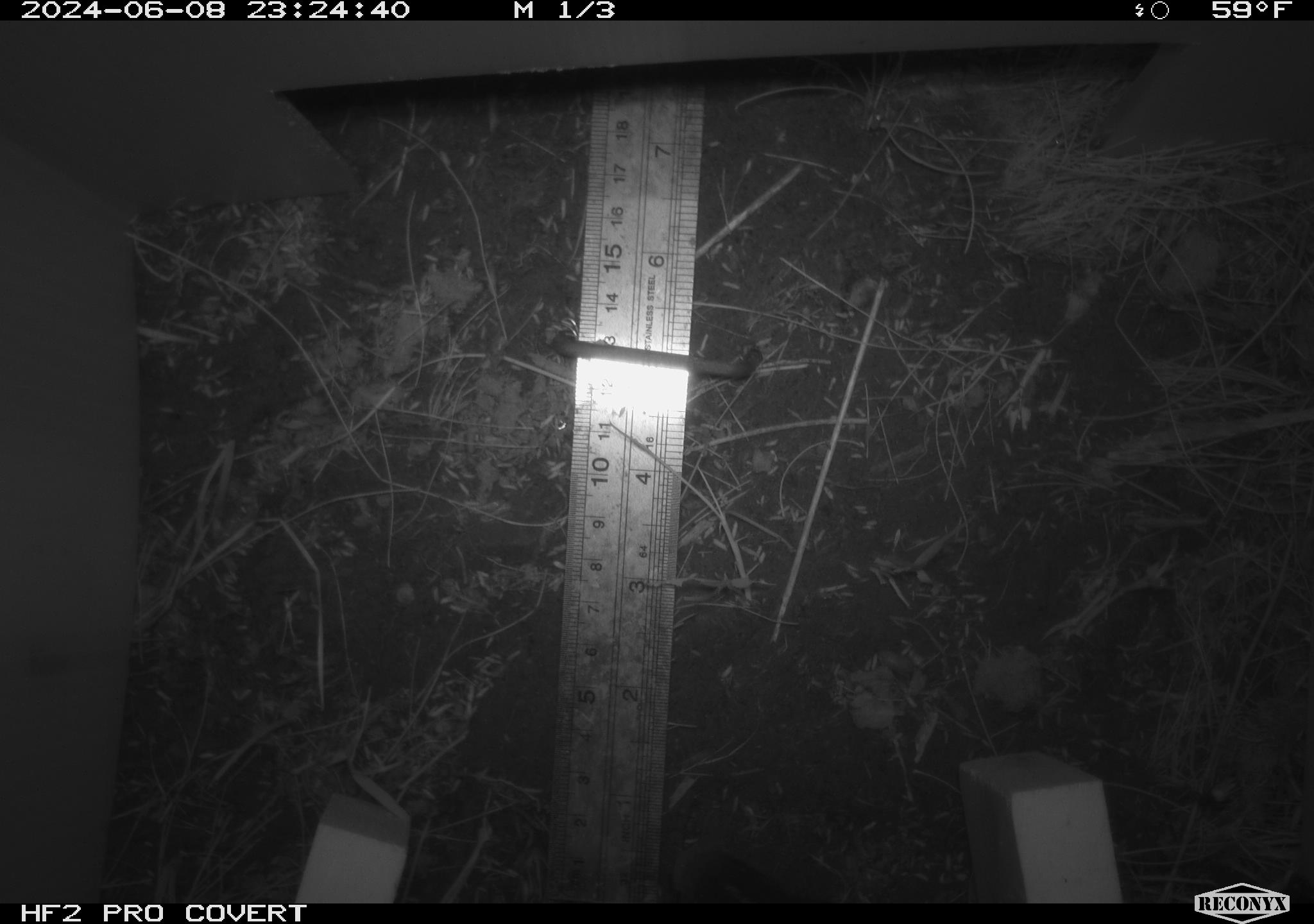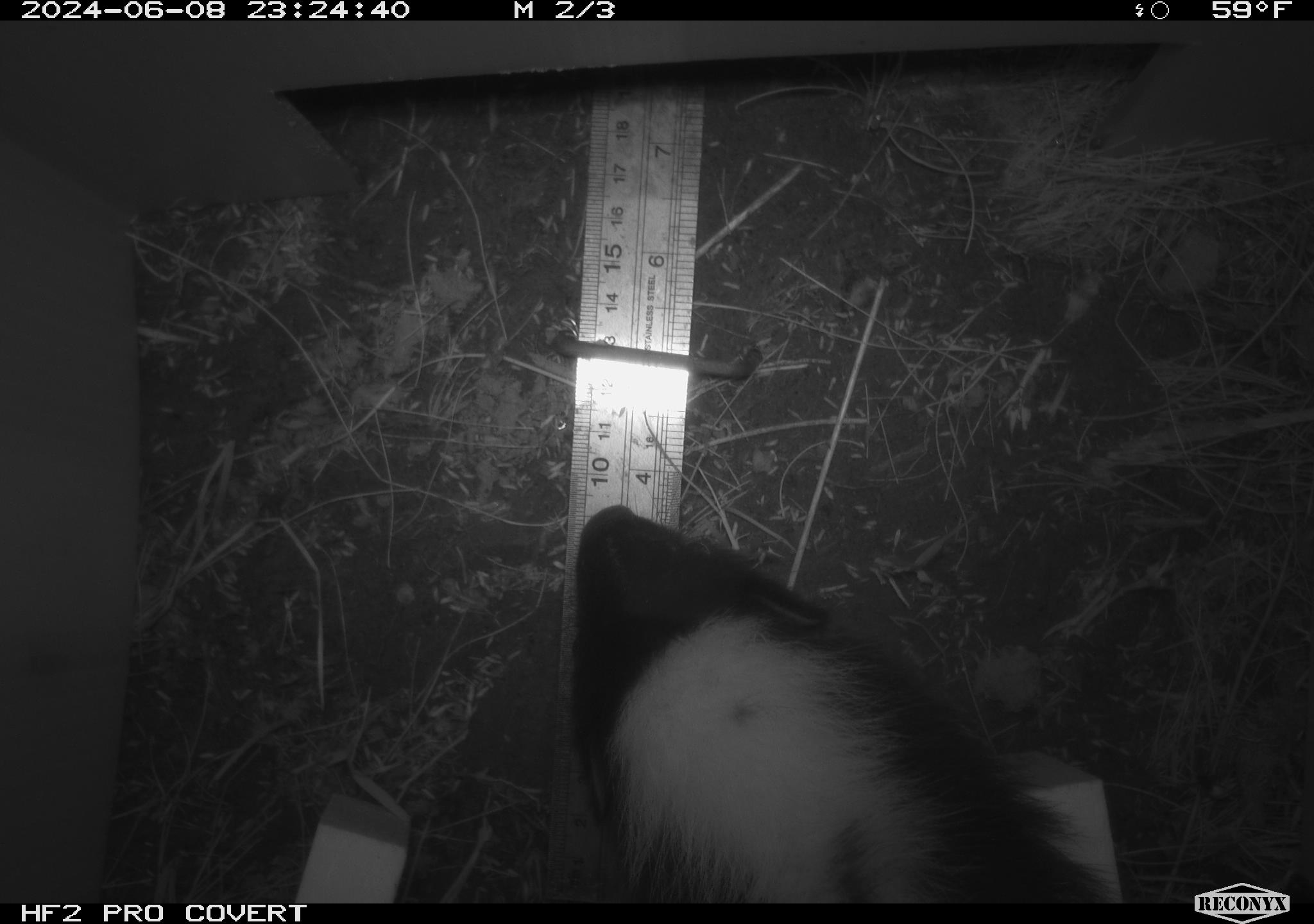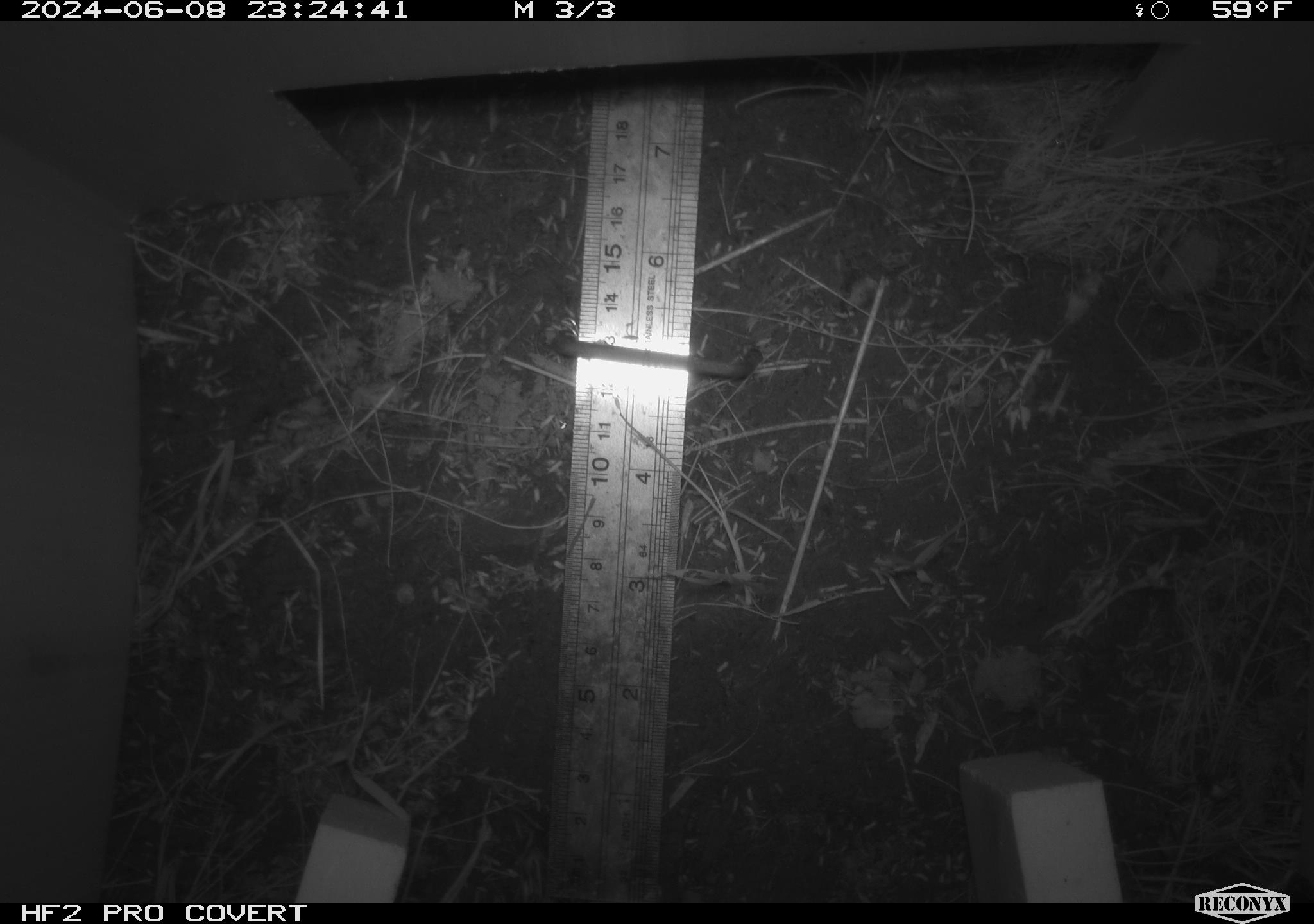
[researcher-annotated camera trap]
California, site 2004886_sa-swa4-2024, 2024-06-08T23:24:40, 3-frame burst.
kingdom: Animalia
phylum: Chordata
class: Mammalia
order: Carnivora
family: Mephitidae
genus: Mephitis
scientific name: Mephitis mephitis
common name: striped skunk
Striped skunk (Mephitis mephitis).